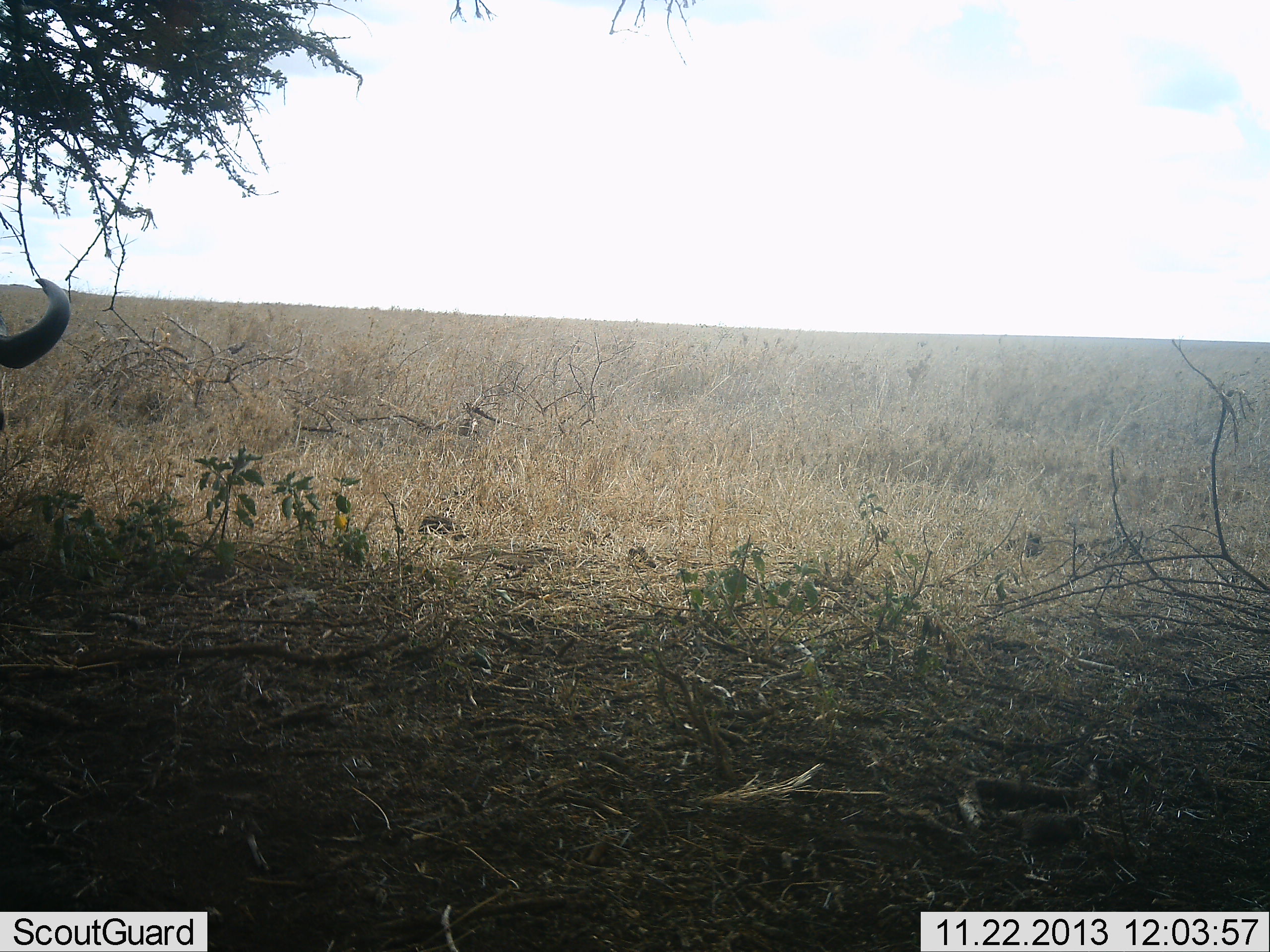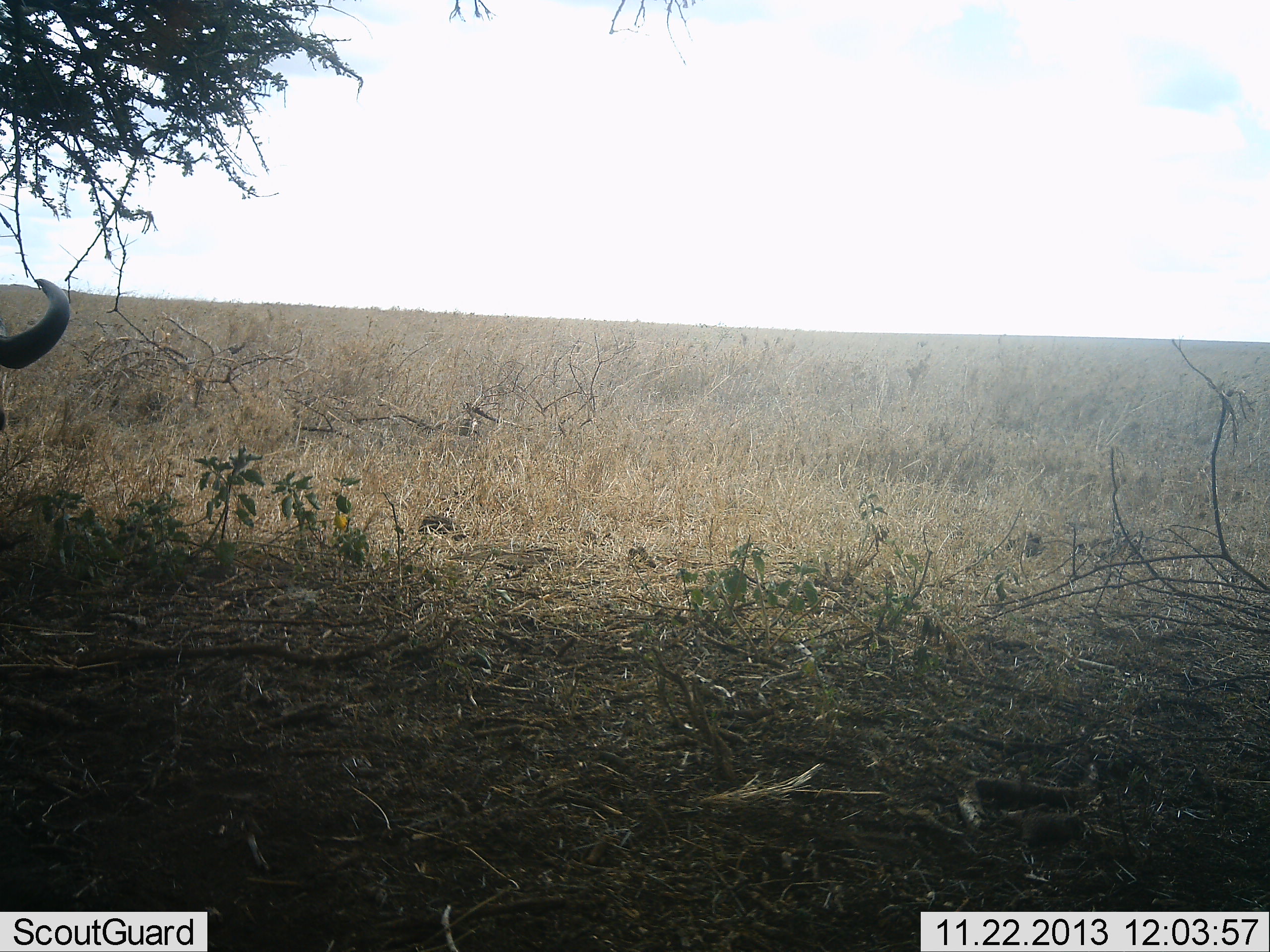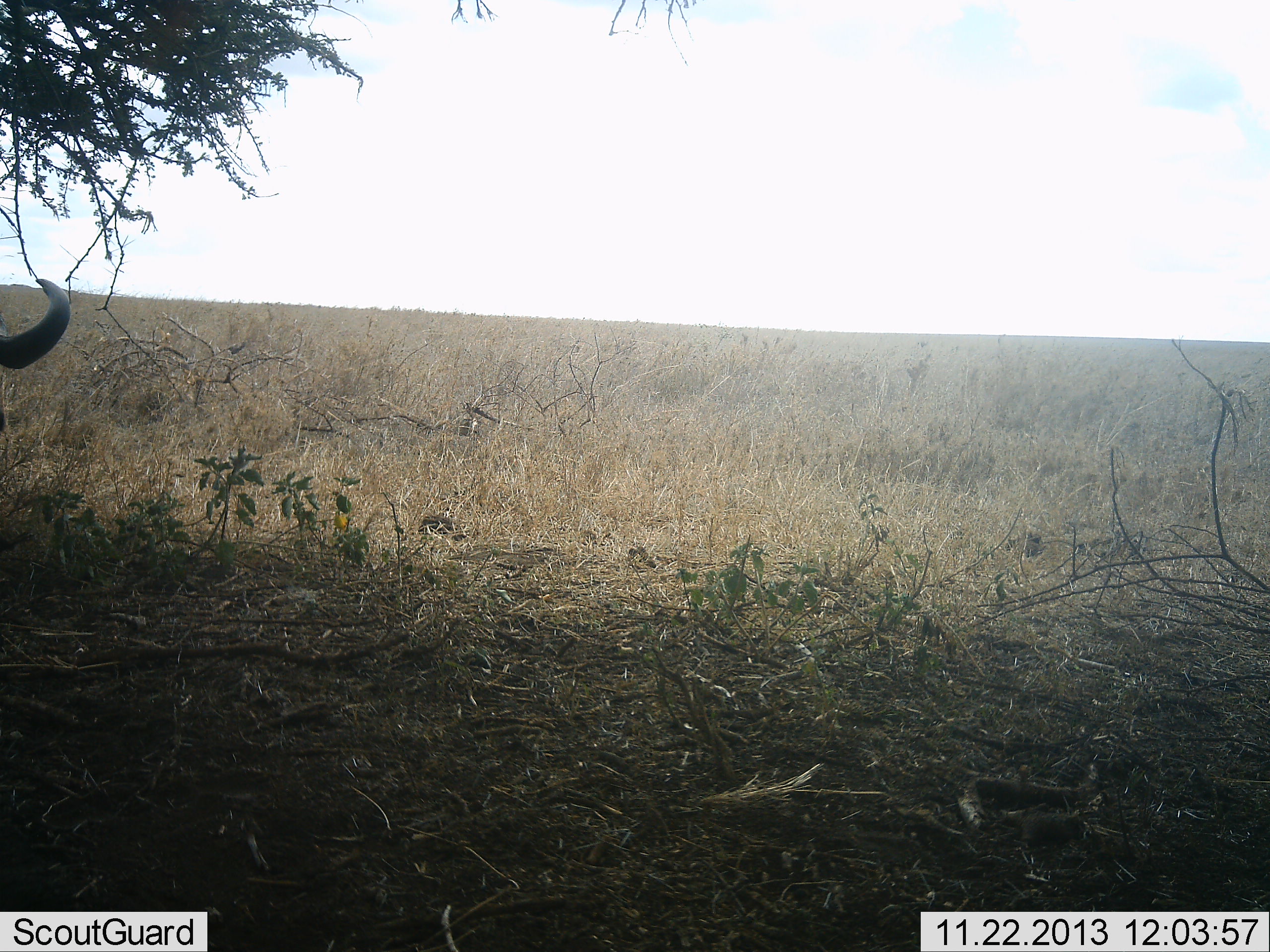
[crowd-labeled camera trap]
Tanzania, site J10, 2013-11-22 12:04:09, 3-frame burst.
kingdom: Animalia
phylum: Chordata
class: Mammalia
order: Artiodactyla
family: Bovidae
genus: Connochaetes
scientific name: Connochaetes taurinus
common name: blue wildebeest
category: wildebeest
Wildebeest (blue wildebeest) (Connochaetes taurinus), count 1. Behavior (volunteer vote fractions): standing 70%, resting 30%, moving 0%, interacting 0%. Young present (vote fraction): 0%. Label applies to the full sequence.